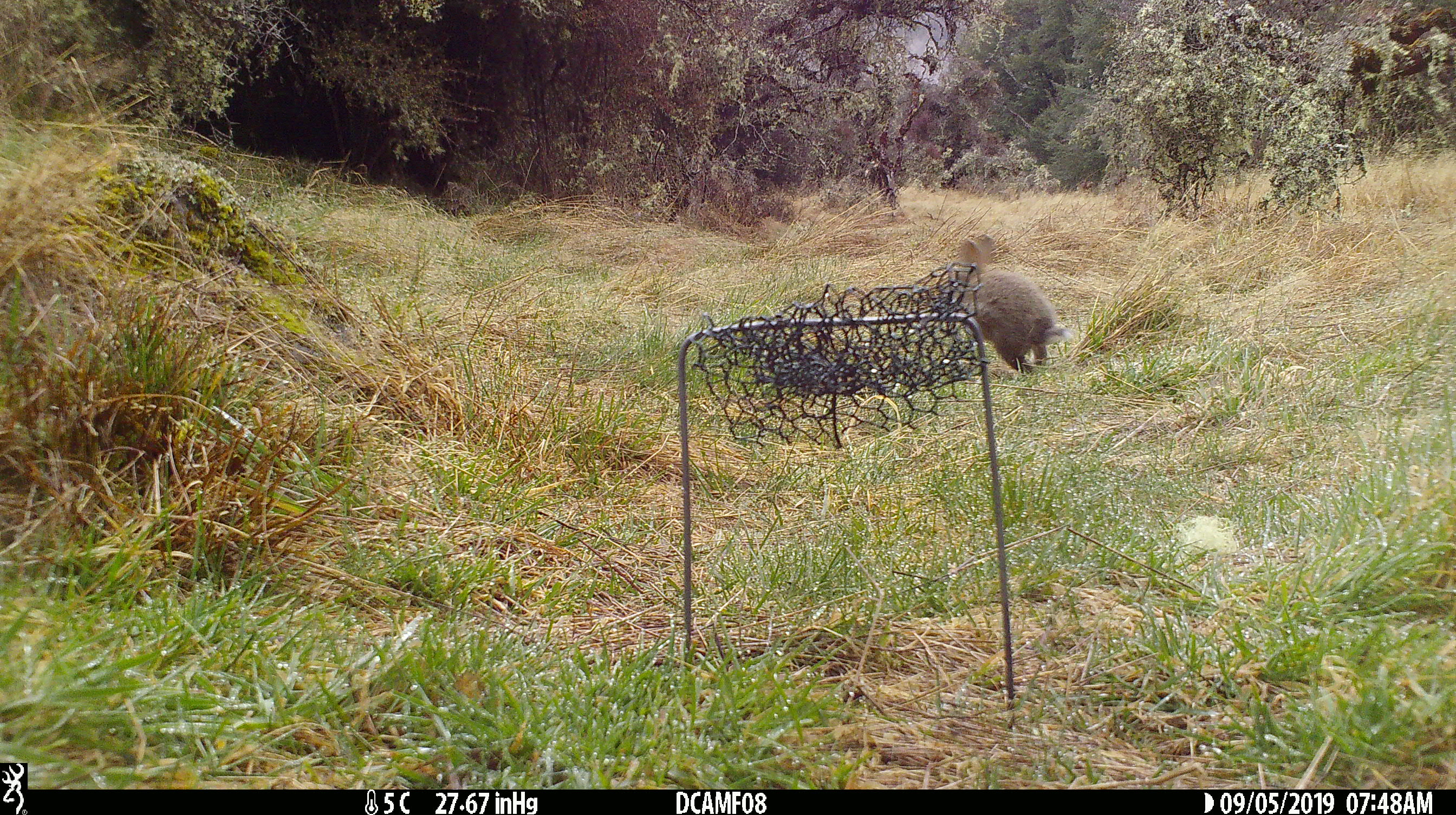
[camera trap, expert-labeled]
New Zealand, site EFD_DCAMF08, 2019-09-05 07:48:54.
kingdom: Animalia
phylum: Chordata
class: Mammalia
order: Lagomorpha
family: Leporidae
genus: Oryctolagus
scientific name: Oryctolagus cuniculus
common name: european rabbit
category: rabbit